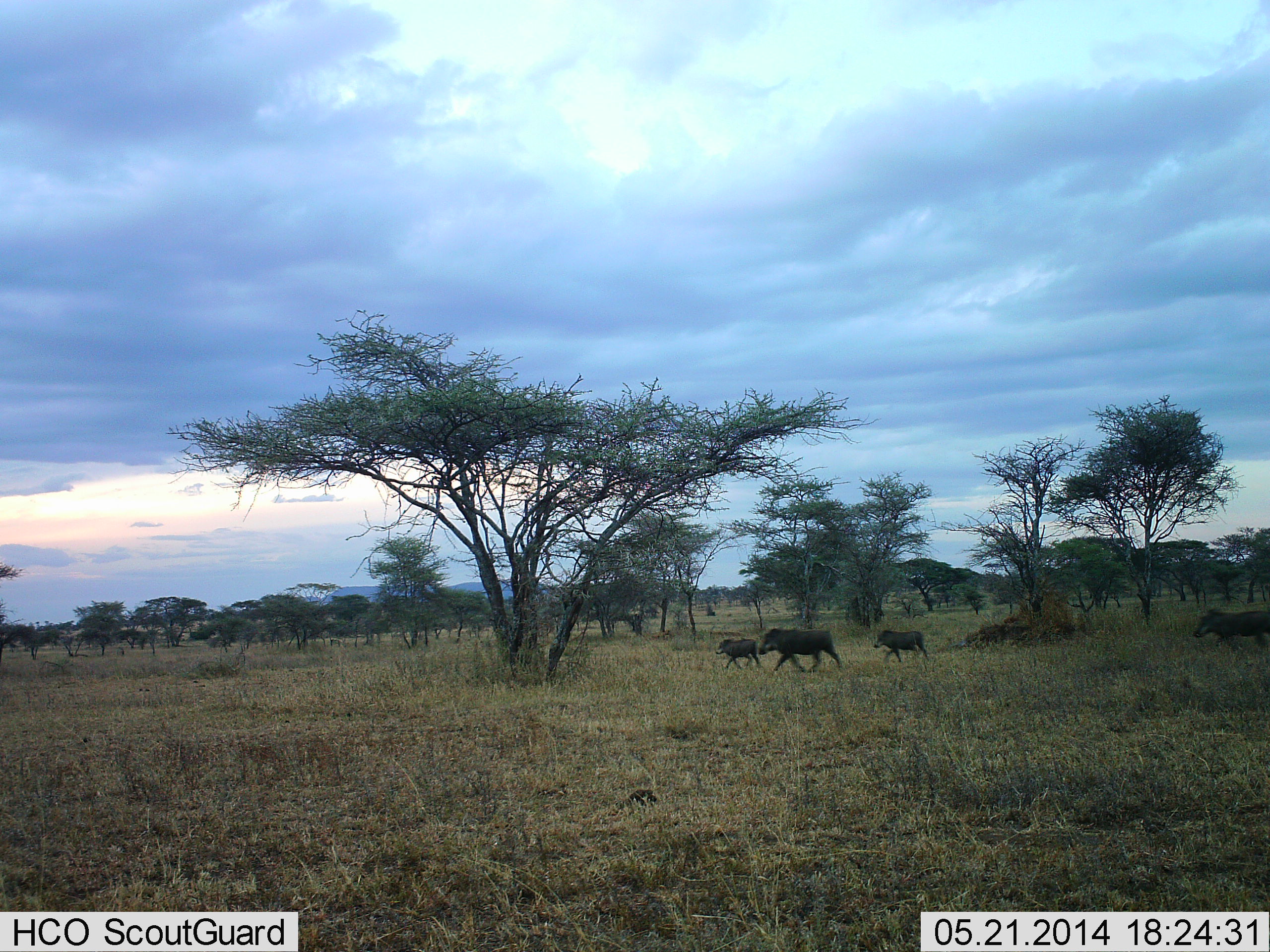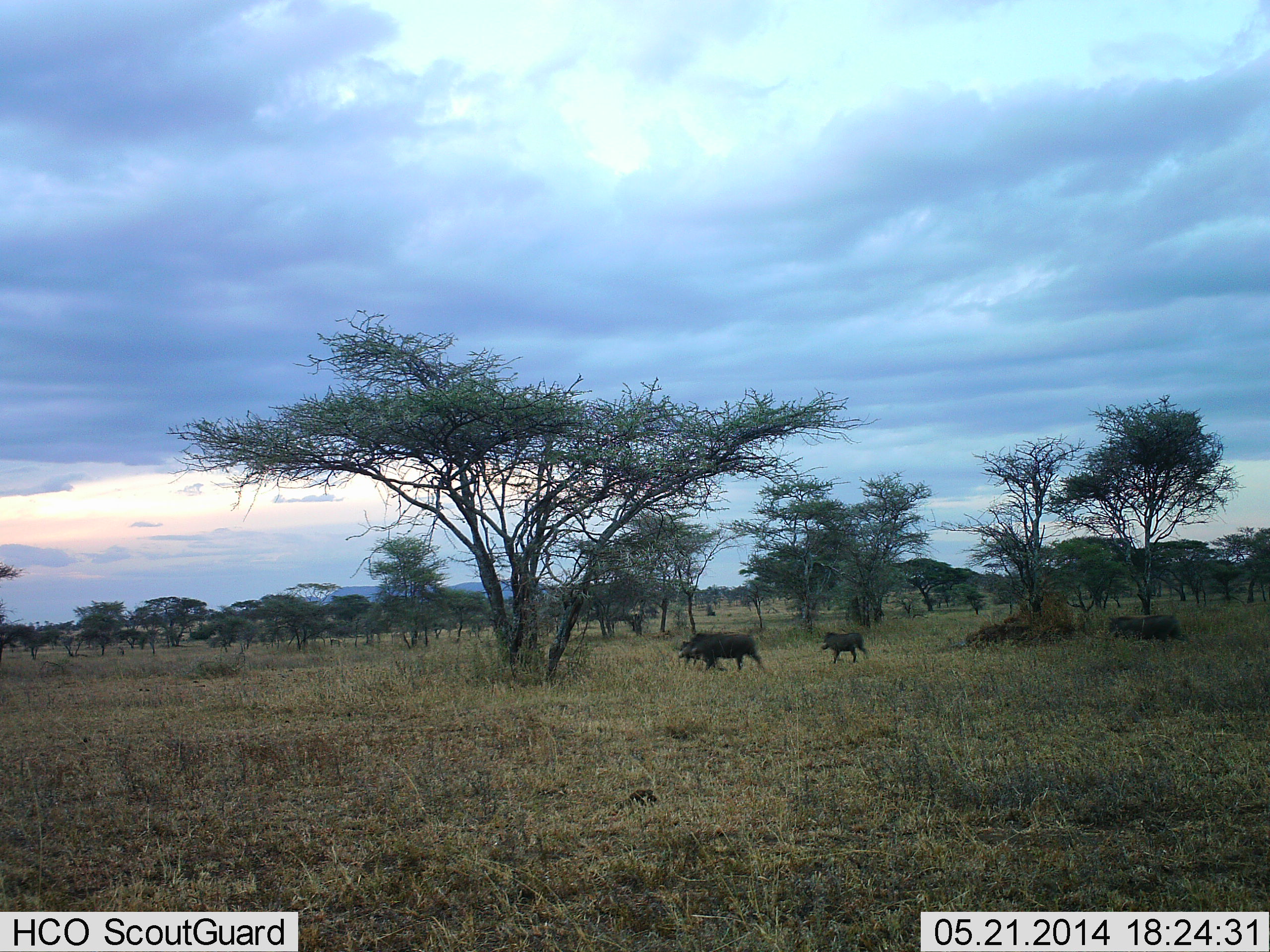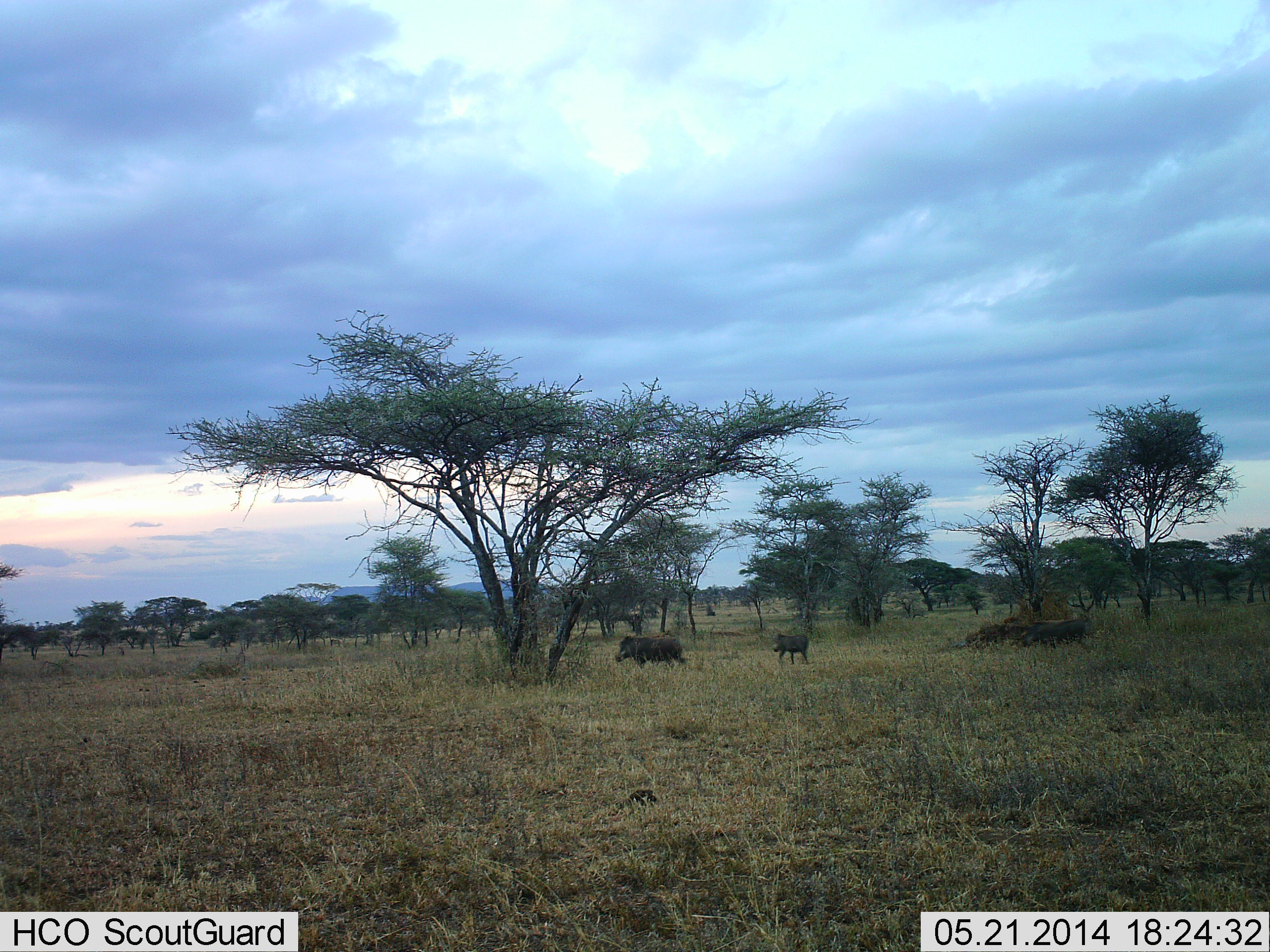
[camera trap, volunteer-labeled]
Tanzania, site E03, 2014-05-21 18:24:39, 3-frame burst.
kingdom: Animalia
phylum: Chordata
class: Mammalia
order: Artiodactyla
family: Suidae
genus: Phacochoerus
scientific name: Phacochoerus africanus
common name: warthog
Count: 4.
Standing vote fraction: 0%.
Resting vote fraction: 0%.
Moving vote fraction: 100%.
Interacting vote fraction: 0%.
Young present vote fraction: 55%.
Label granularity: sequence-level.